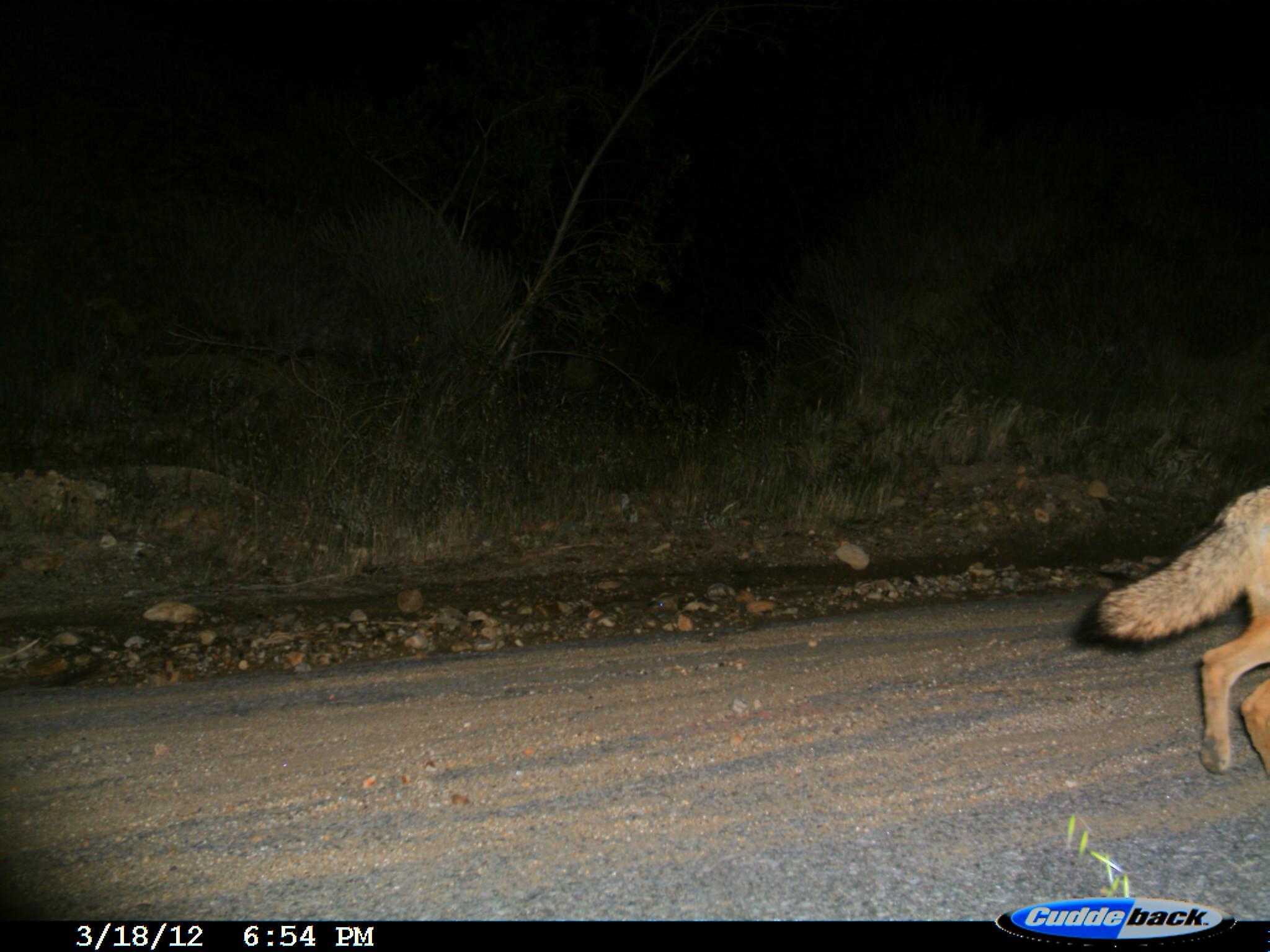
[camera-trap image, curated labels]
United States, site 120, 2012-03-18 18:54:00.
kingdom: Animalia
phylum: Chordata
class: Mammalia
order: Carnivora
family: Canidae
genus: Canis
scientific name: Canis latrans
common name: coyote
Coyote (Canis latrans).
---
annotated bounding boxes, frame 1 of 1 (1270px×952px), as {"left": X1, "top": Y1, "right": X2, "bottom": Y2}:
coyote: {"left": 1073, "top": 449, "right": 1268, "bottom": 777}